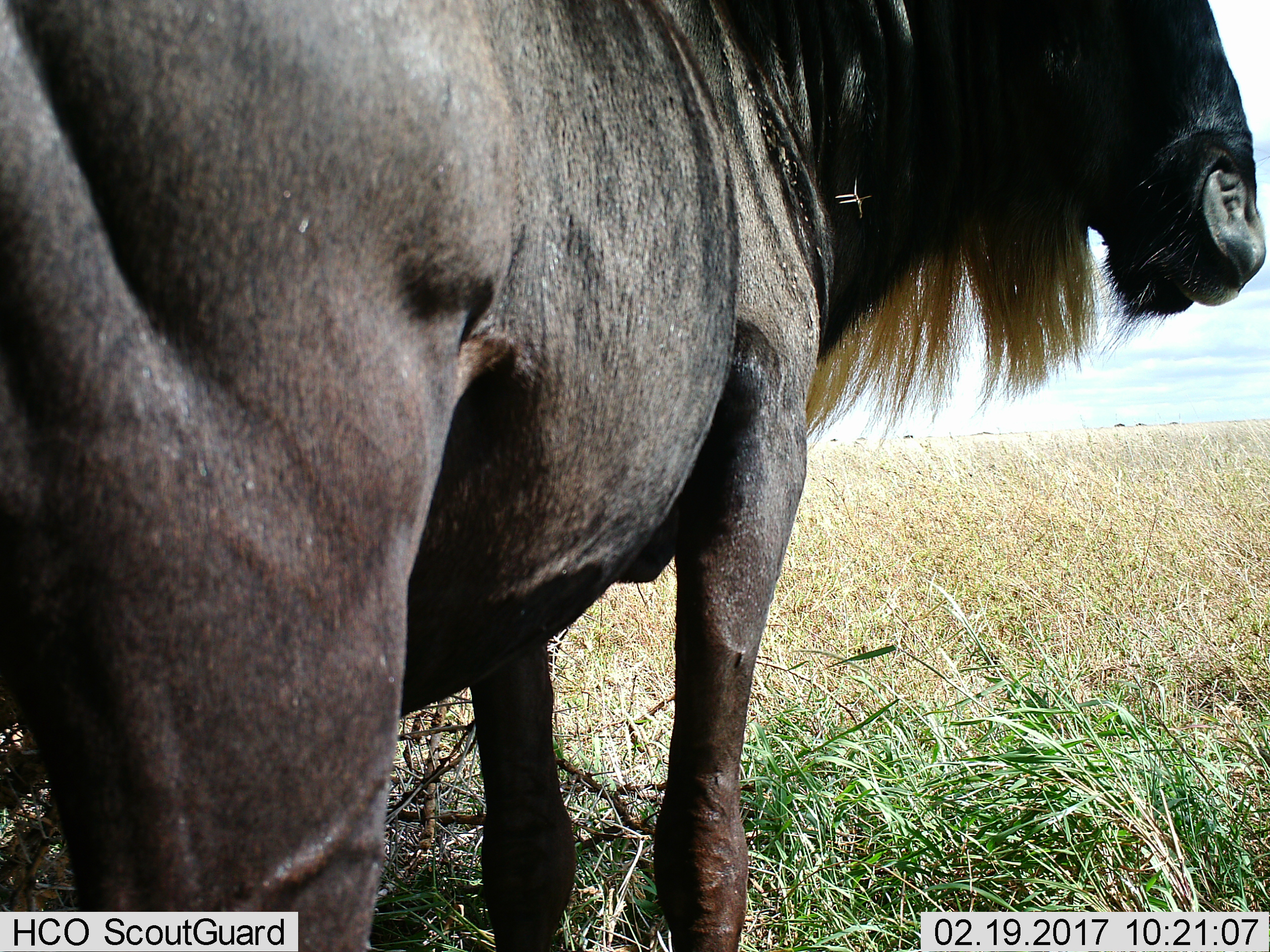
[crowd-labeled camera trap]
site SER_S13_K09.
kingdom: Animalia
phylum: Chordata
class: Mammalia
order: Artiodactyla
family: Bovidae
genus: Connochaetes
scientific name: Connochaetes taurinus taurinus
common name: blue wildebeest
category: wildebeestblue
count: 1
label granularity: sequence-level